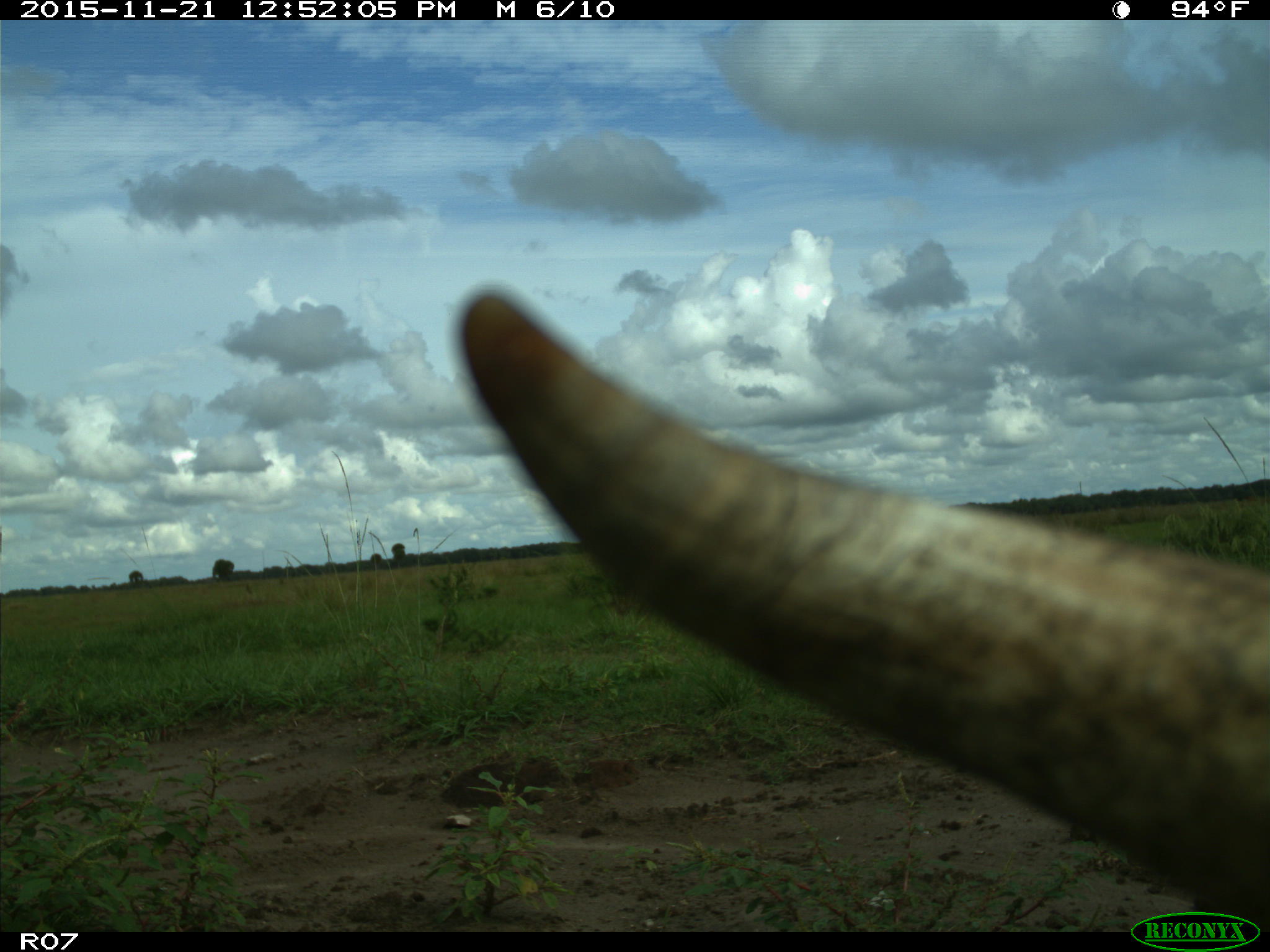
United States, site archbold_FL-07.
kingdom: Animalia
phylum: Chordata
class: Mammalia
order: Artiodactyla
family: Bovidae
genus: Bos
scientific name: Bos taurus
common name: domestic cow